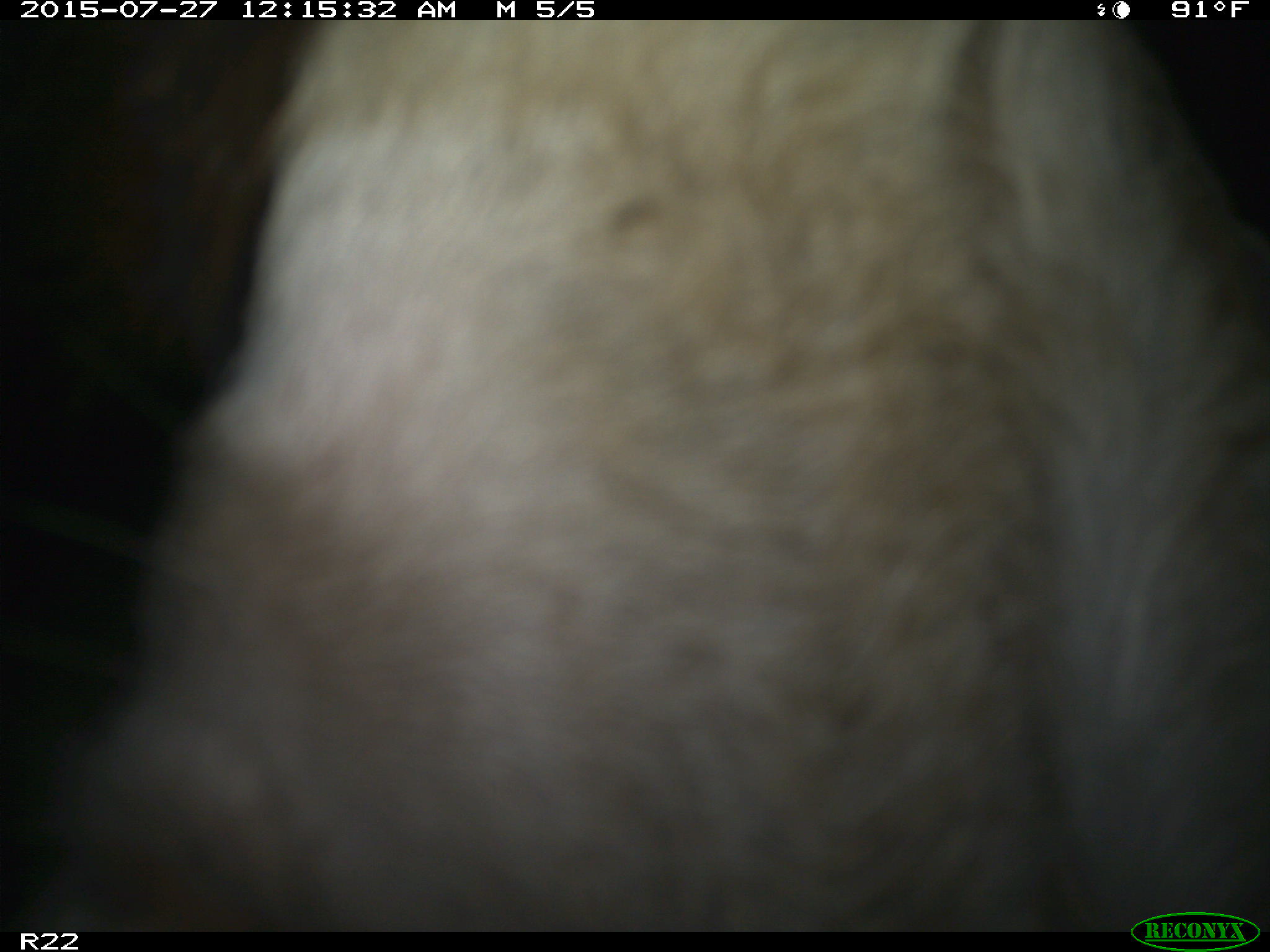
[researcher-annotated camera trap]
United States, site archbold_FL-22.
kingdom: Animalia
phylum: Chordata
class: Mammalia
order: Artiodactyla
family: Bovidae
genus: Bos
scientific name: Bos taurus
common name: domestic cow